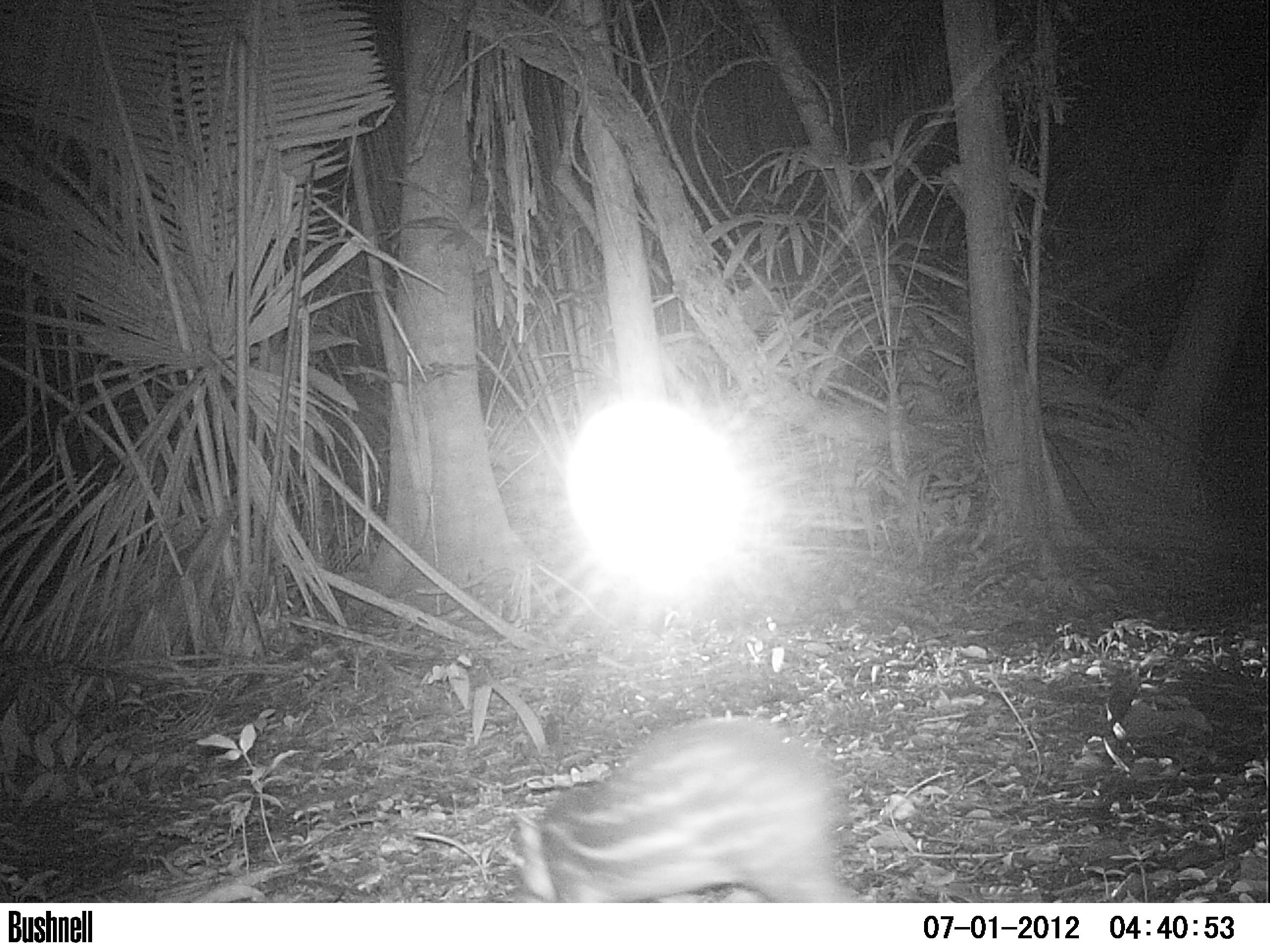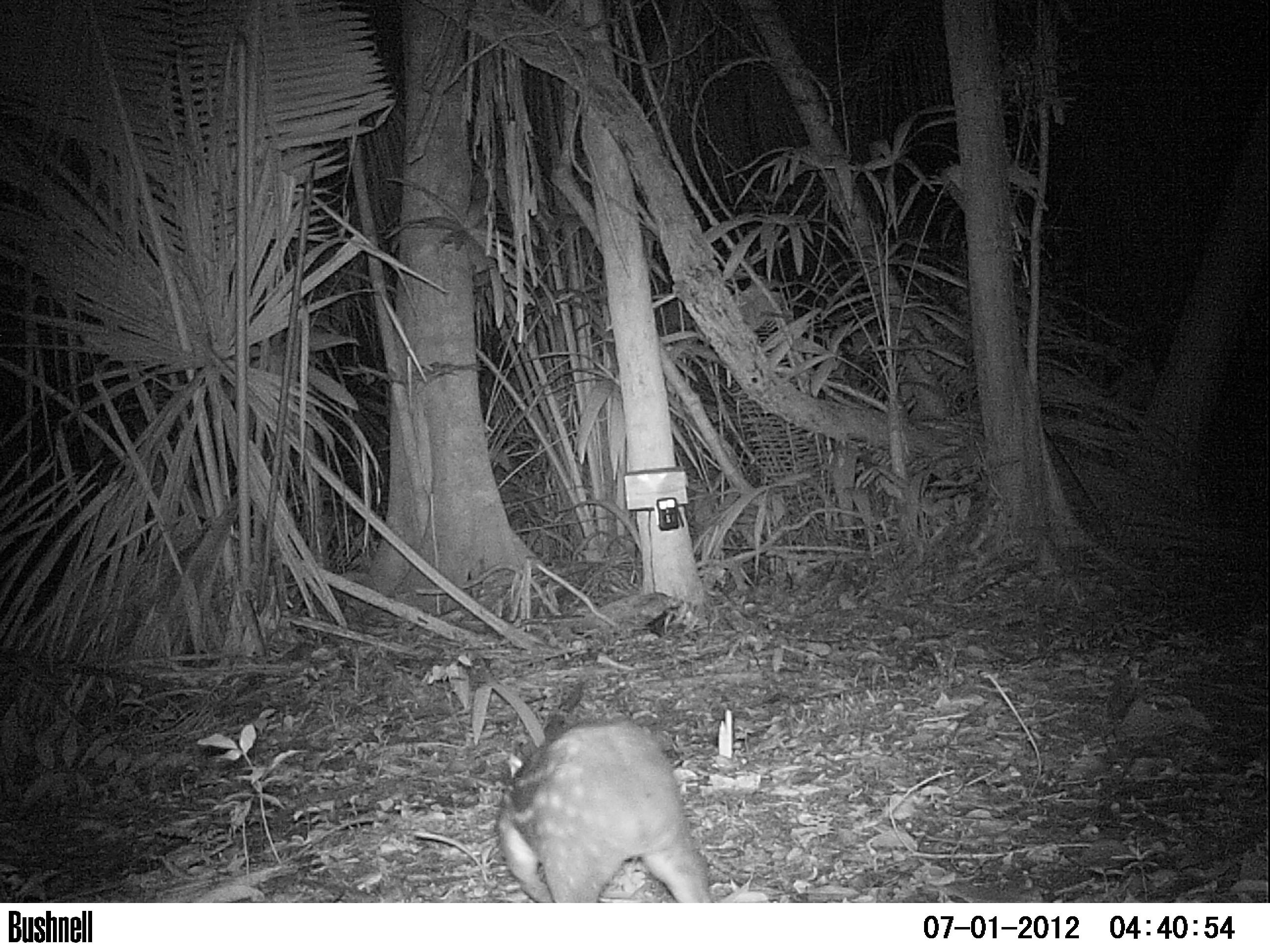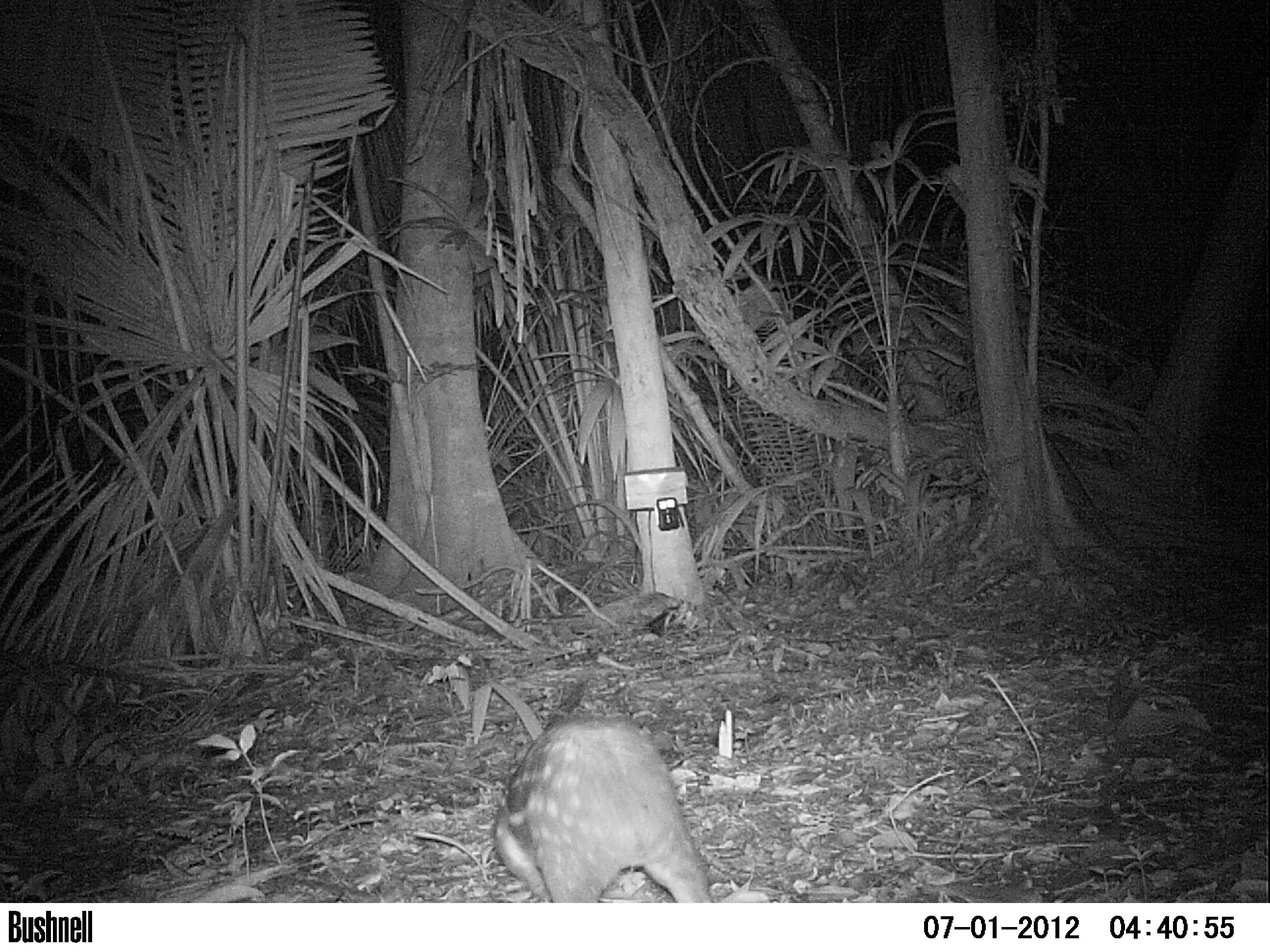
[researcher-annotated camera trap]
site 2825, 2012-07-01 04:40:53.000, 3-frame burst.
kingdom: Animalia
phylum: Chordata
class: Mammalia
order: Rodentia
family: Cuniculidae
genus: Cuniculus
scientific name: Cuniculus paca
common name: spotted paca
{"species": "Cuniculus paca (spotted paca)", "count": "1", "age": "adult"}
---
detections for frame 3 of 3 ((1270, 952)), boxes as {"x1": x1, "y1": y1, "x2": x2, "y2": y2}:
cuniculus paca: {"x1": 491, "y1": 716, "x2": 712, "y2": 901}